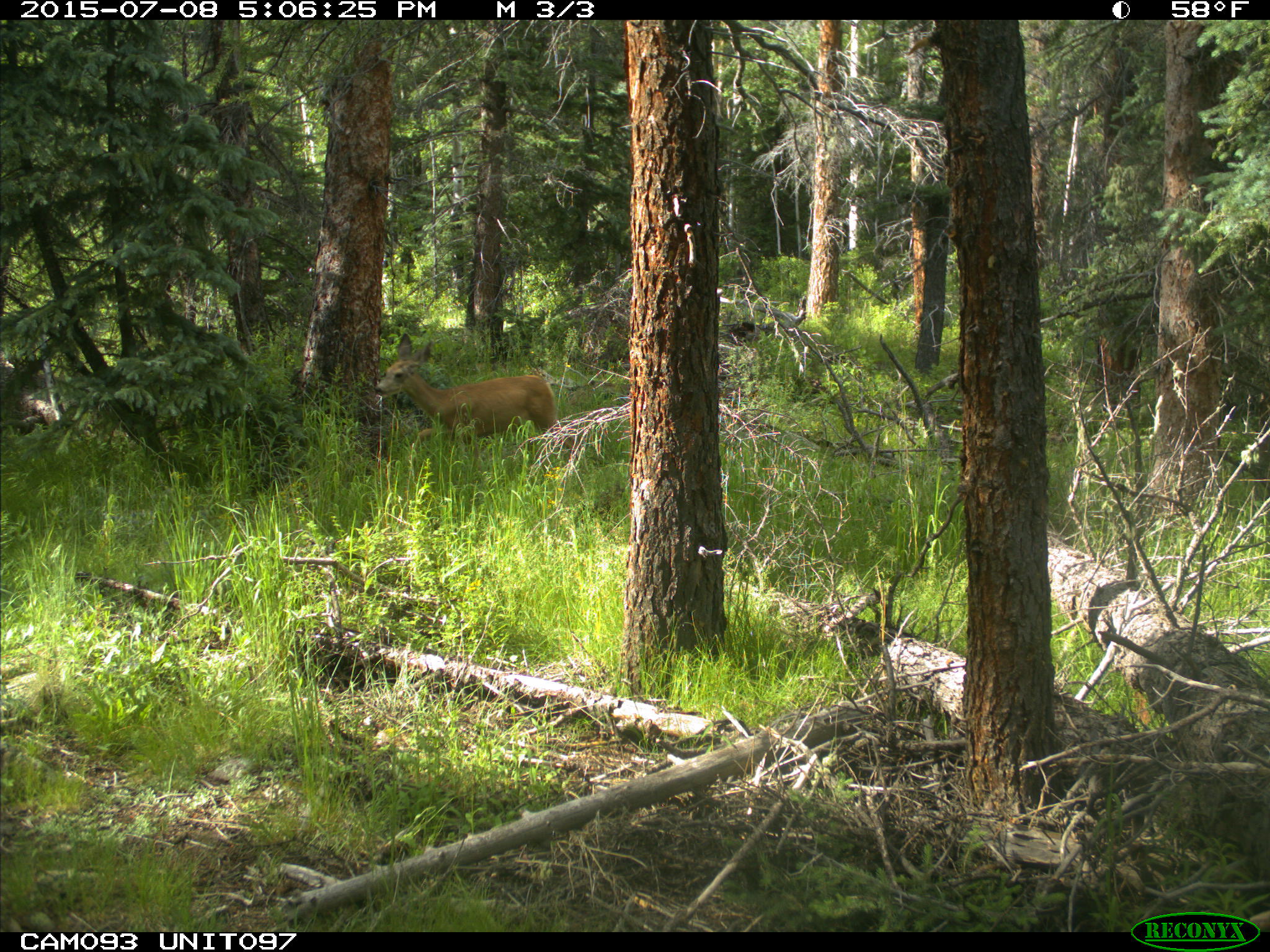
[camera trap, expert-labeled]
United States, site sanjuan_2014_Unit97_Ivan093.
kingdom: Animalia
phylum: Chordata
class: Mammalia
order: Artiodactyla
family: Cervidae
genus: Odocoileus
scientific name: Odocoileus hemionus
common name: mule deer